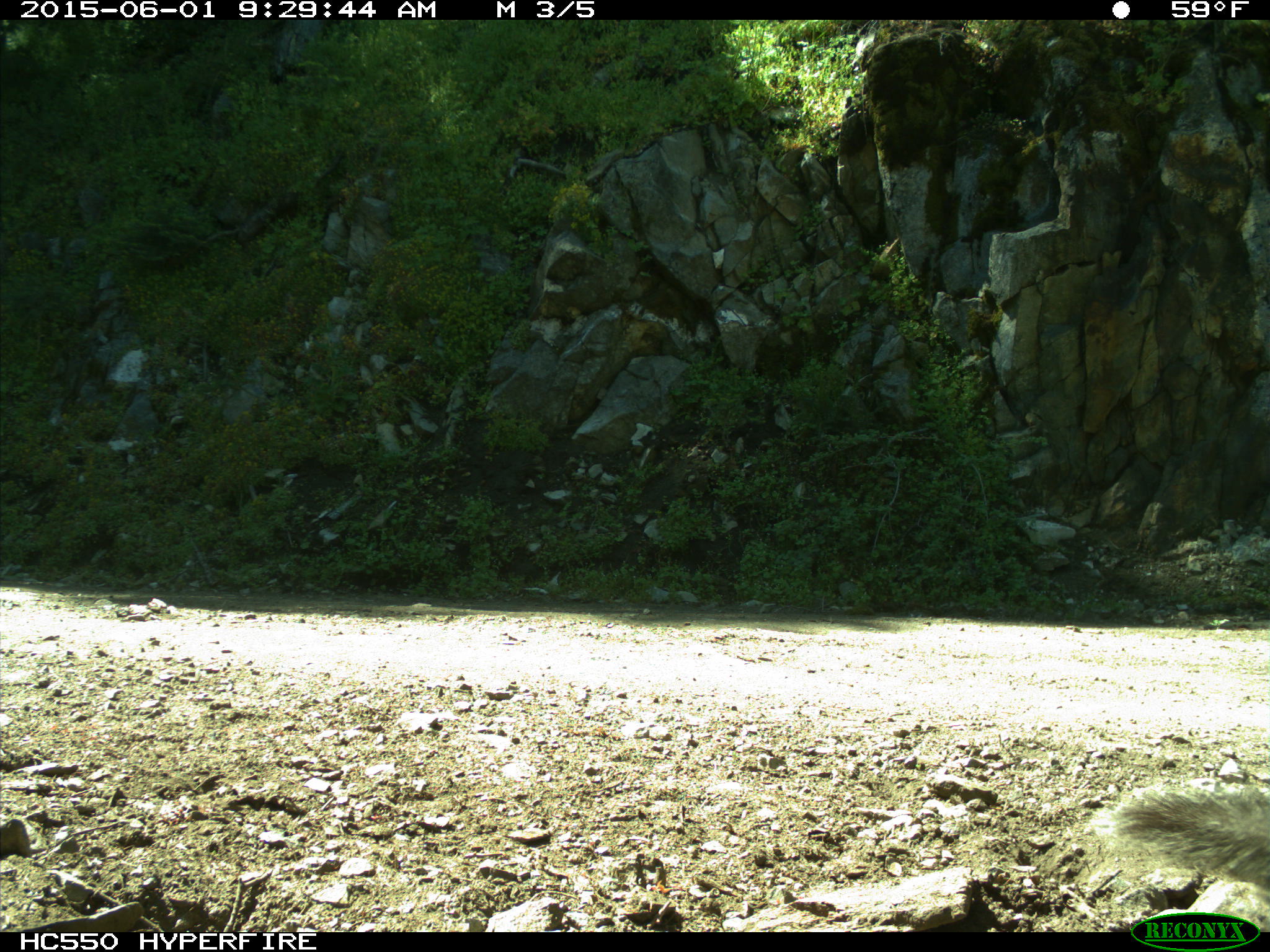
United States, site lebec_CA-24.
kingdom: Animalia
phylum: Chordata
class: Mammalia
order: Rodentia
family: Sciuridae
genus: Sciurus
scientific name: Sciurus carolinensis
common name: eastern gray squirrel